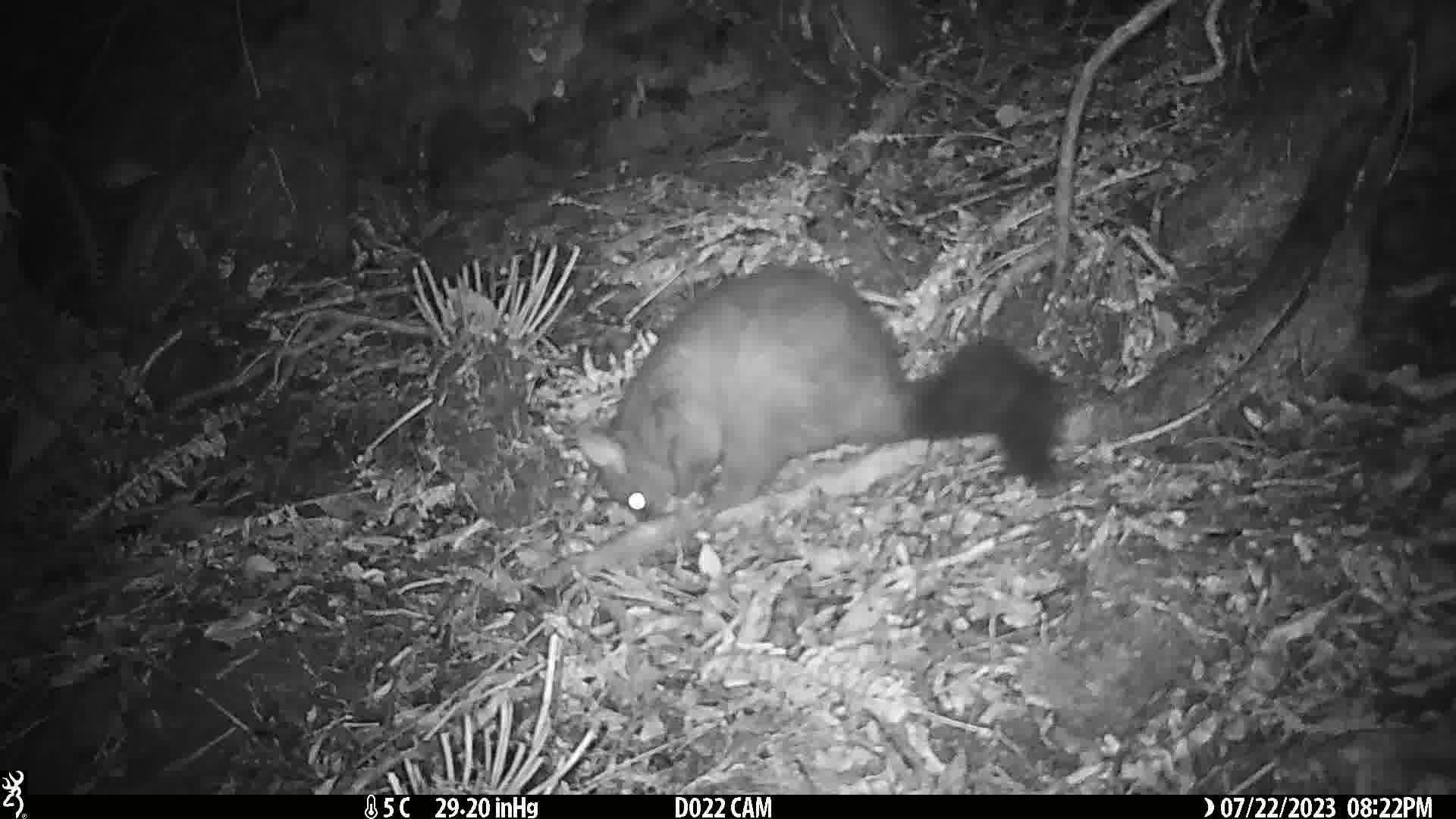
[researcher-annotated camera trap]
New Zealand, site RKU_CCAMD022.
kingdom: Animalia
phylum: Chordata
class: Mammalia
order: Diprotodontia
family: Phalangeridae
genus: Trichosurus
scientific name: Trichosurus vulpecula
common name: common brushtail possum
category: possum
Possum (common brushtail possum) (Trichosurus vulpecula).